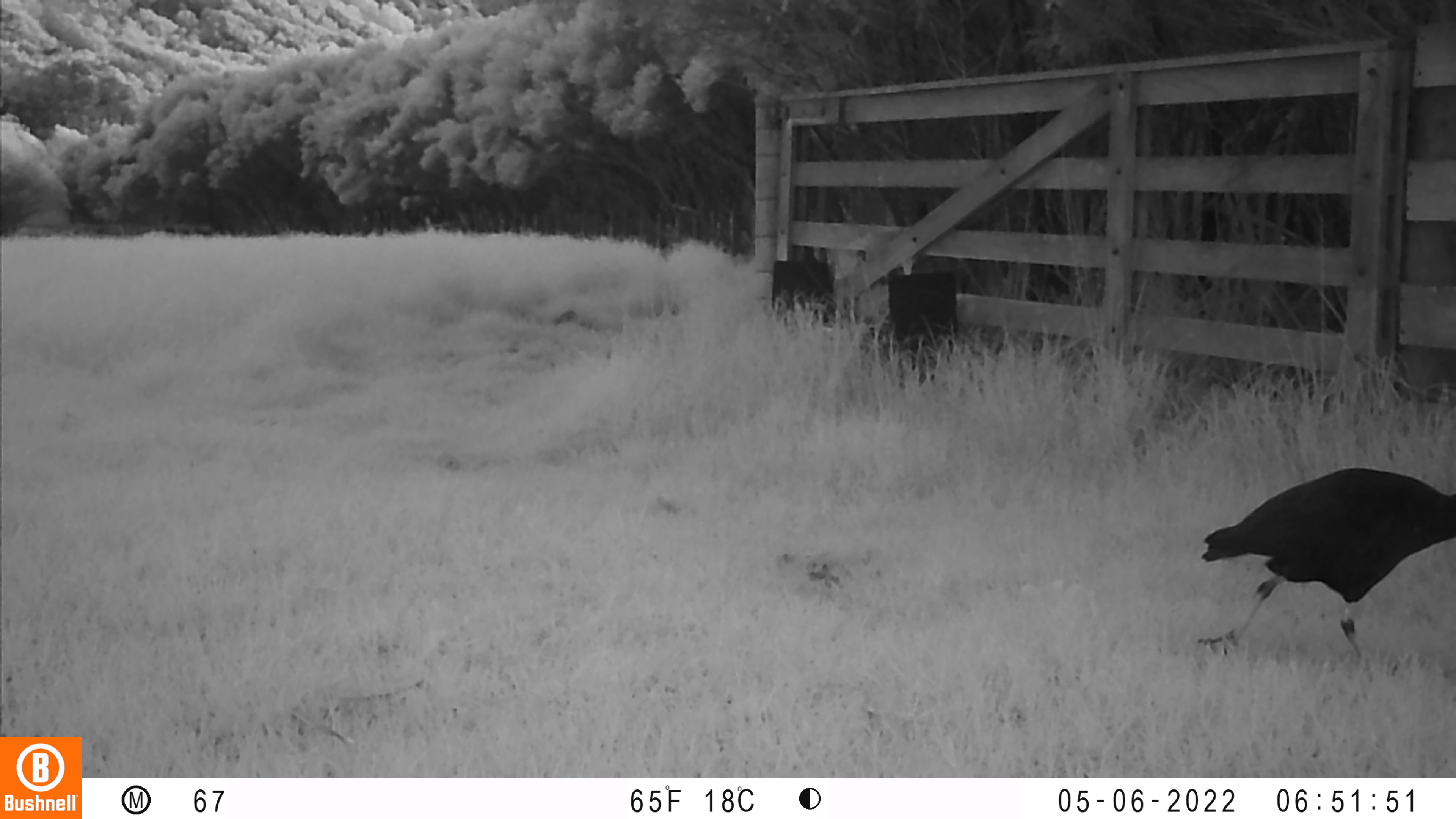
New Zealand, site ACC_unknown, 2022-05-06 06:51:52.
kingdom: Animalia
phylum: Chordata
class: Aves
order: Gruiformes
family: Rallidae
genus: Porphyrio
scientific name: Porphyrio melanotus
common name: australasian swamphen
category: pukeko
Pukeko (australasian swamphen) (Porphyrio melanotus).